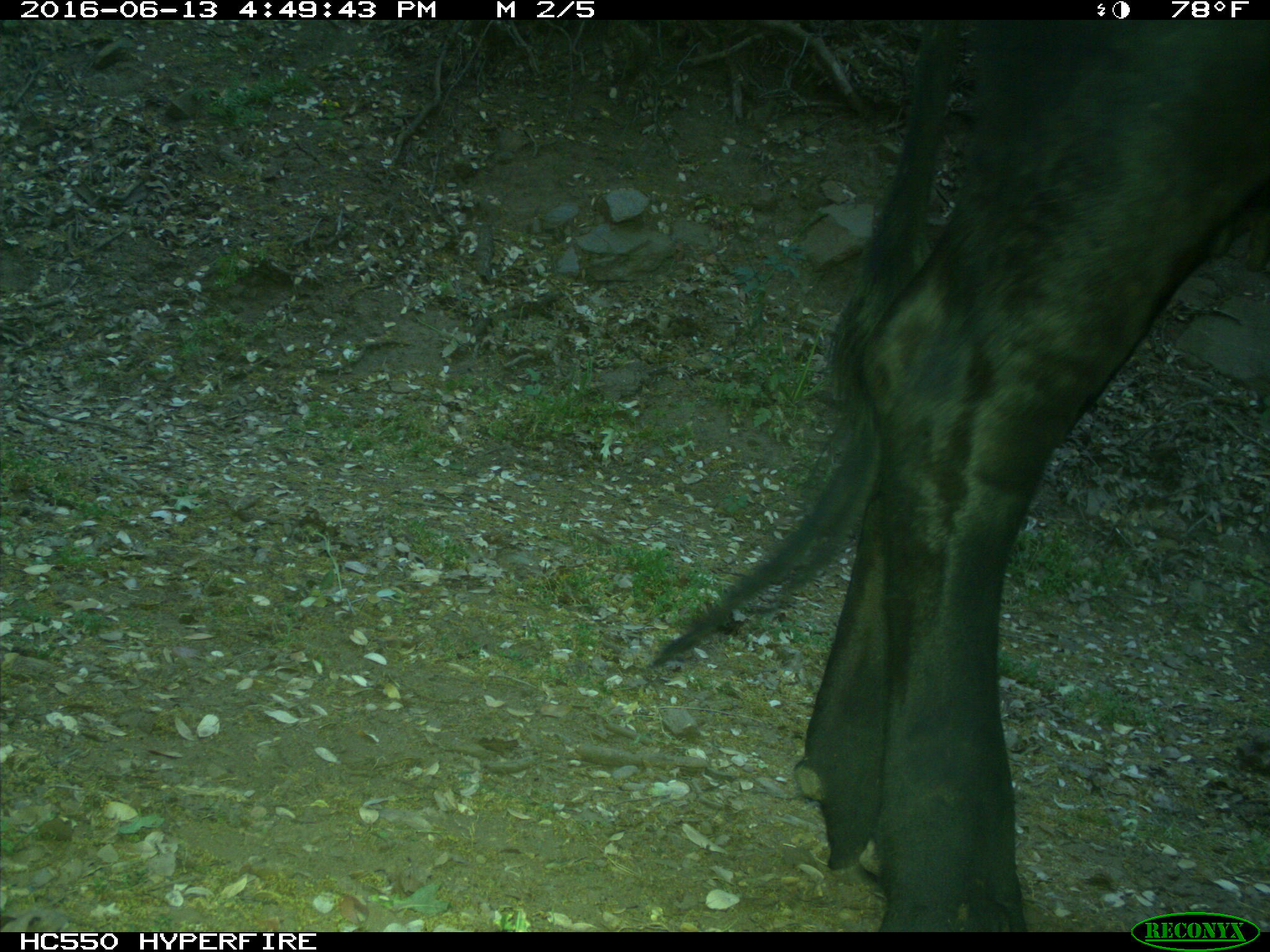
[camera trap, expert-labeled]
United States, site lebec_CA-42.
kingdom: Animalia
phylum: Chordata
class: Mammalia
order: Artiodactyla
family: Bovidae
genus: Bos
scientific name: Bos taurus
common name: domestic cow